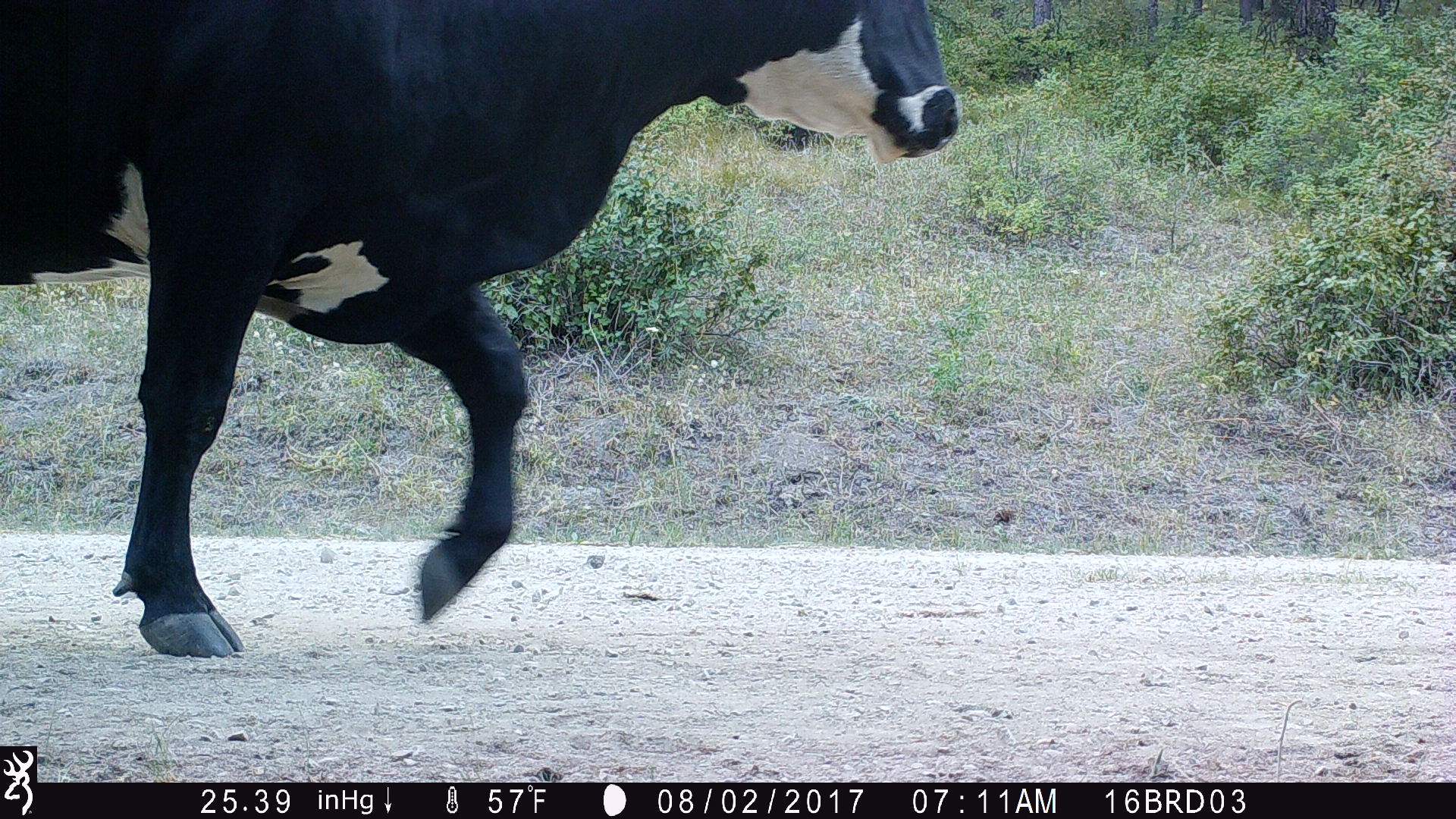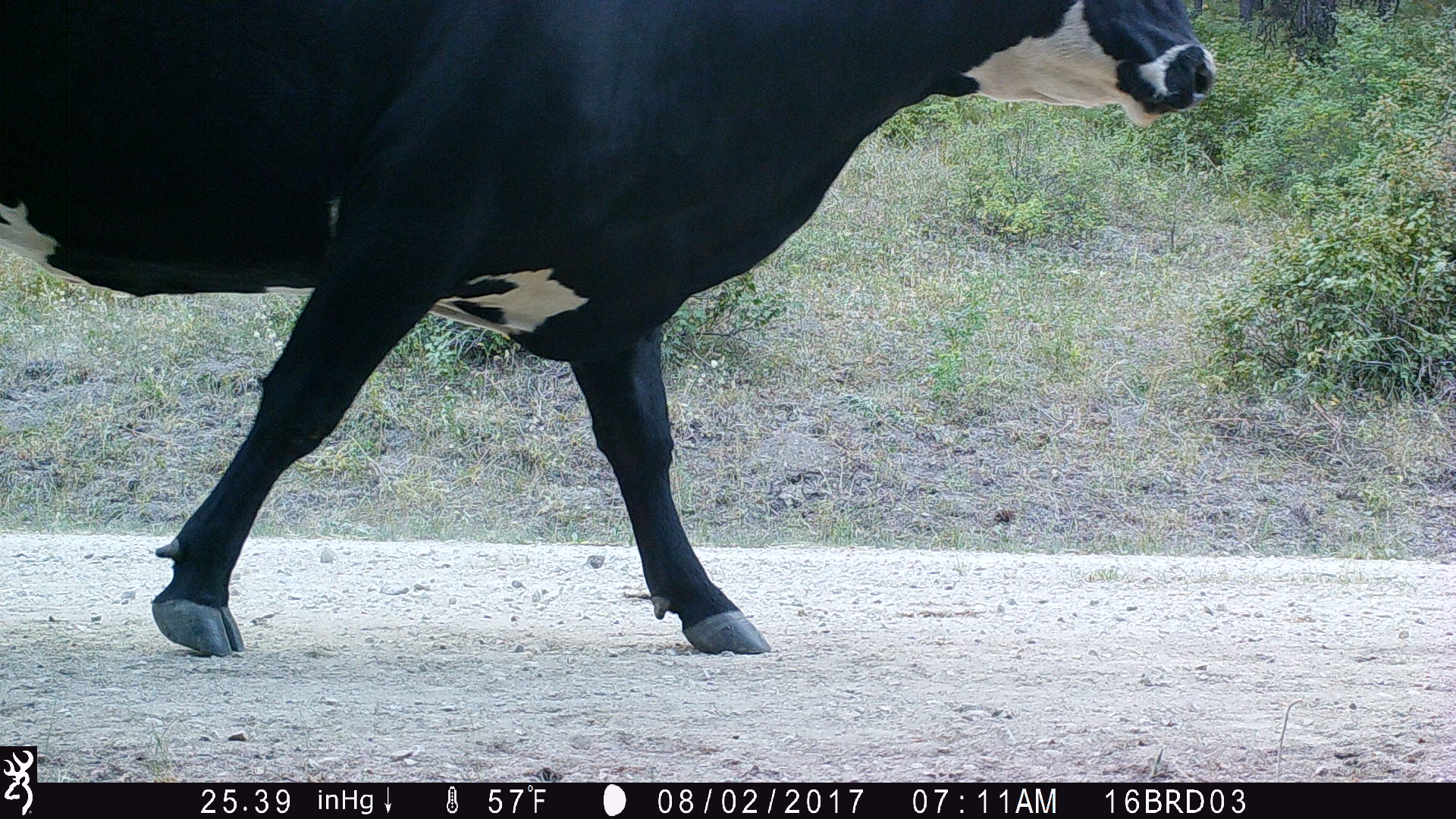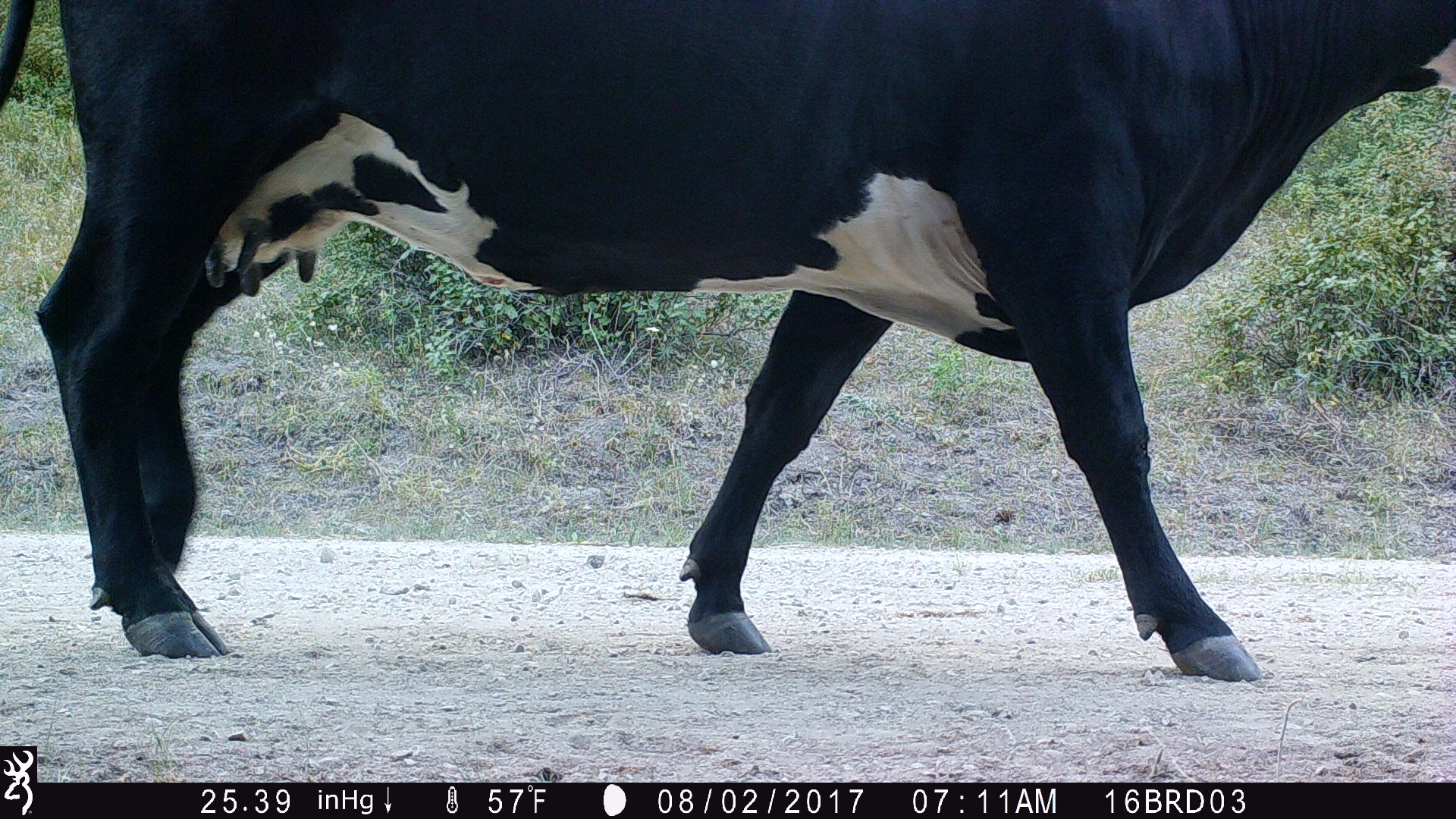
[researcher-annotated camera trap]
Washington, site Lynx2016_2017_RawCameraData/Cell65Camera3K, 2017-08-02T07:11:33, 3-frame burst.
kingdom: Animalia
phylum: Chordata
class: Mammalia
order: Artiodactyla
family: Bovidae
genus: Bos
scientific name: Bos taurus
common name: domestic cattle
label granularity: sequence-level